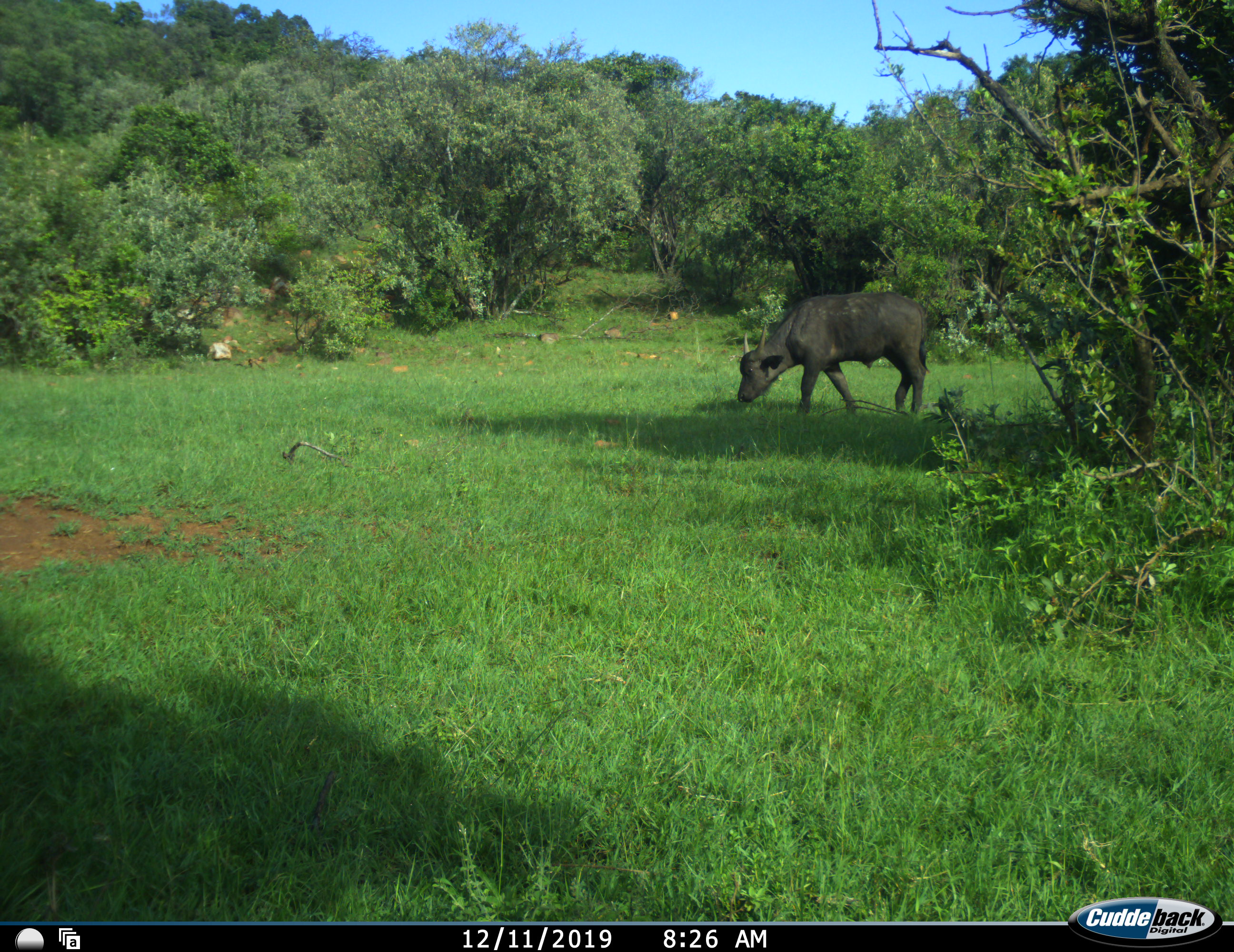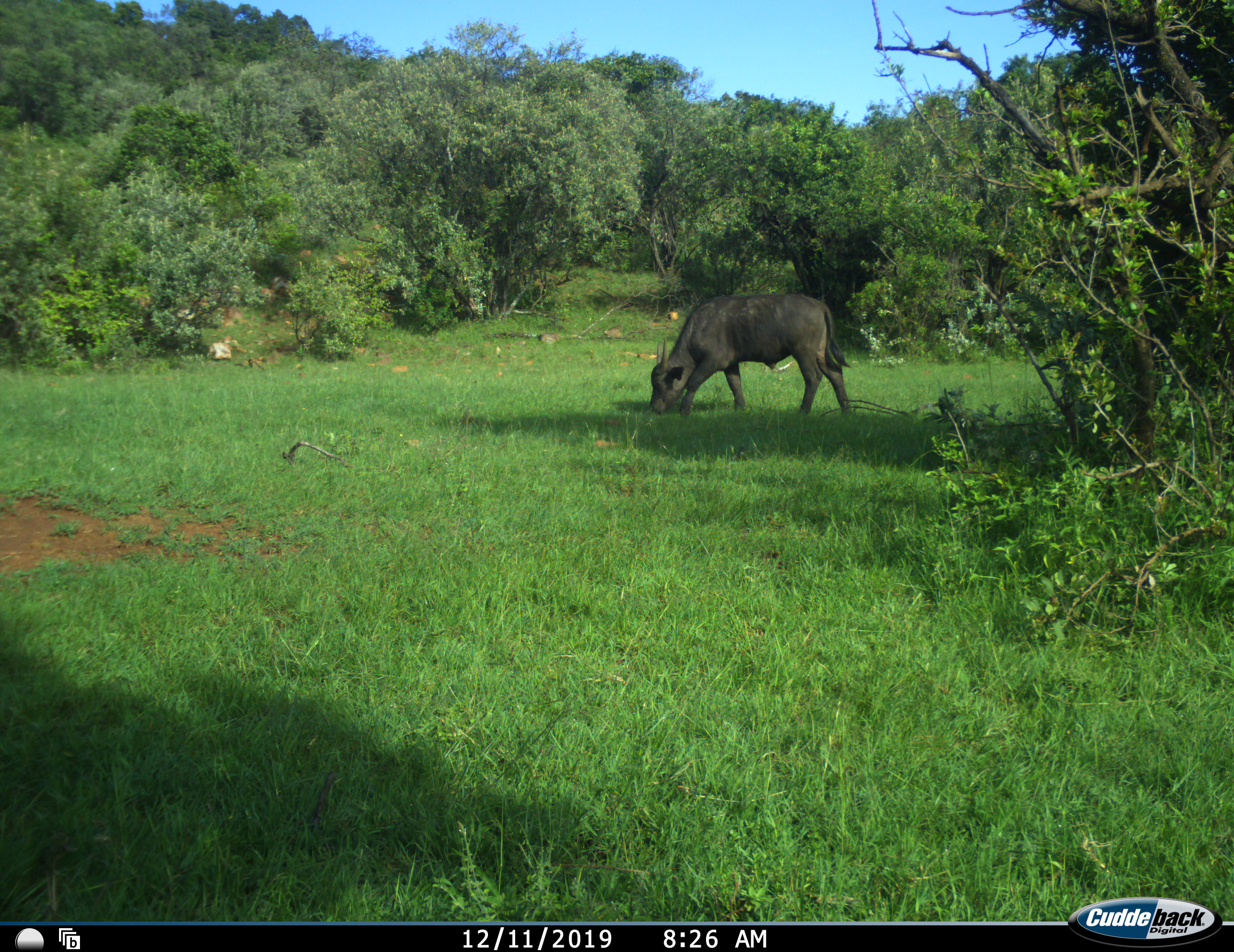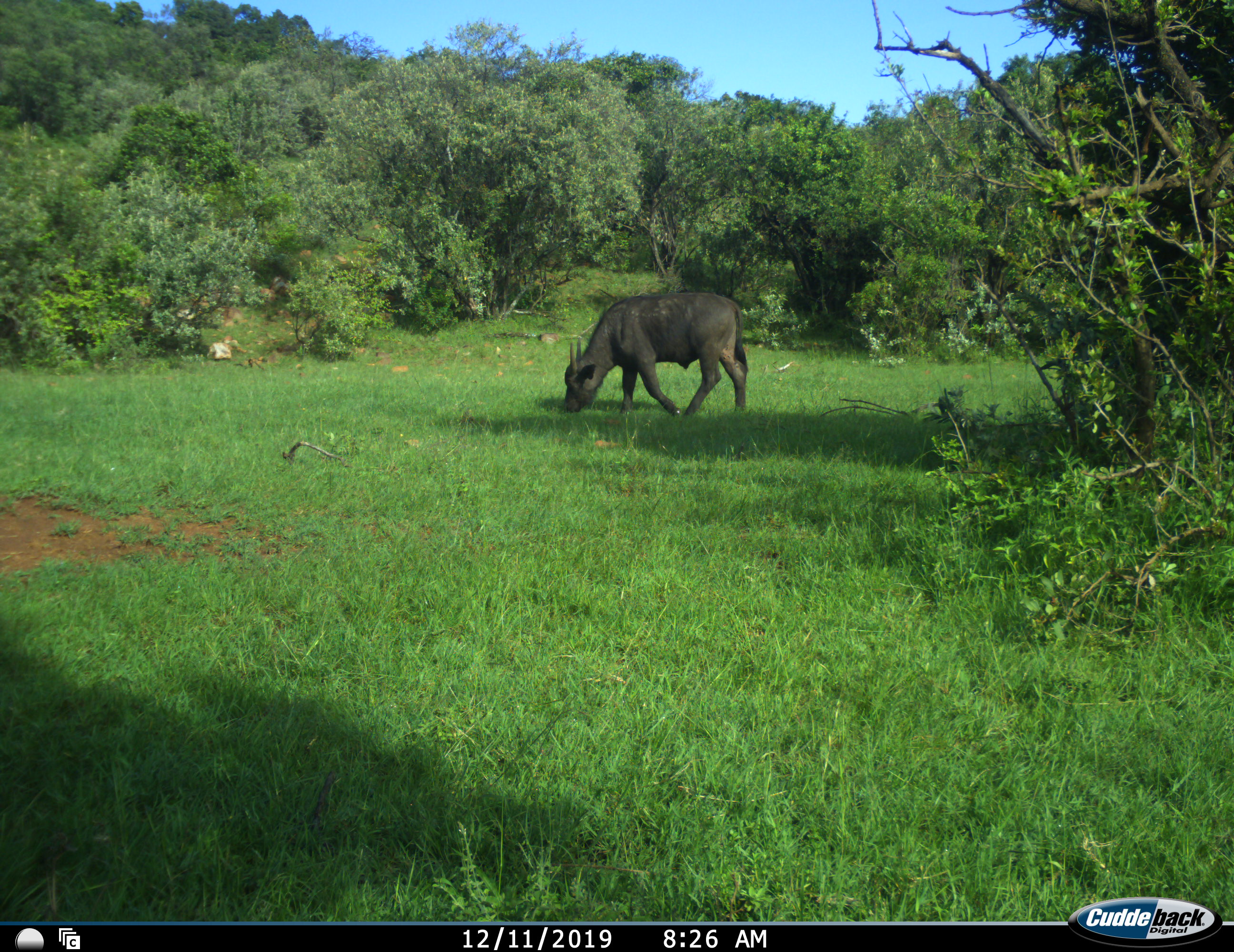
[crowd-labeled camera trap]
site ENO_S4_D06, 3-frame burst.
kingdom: Animalia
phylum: Chordata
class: Mammalia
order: Artiodactyla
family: Bovidae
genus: Syncerus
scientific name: Syncerus caffer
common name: african buffalo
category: buffalo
Buffalo (african buffalo) (Syncerus caffer), count 1. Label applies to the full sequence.